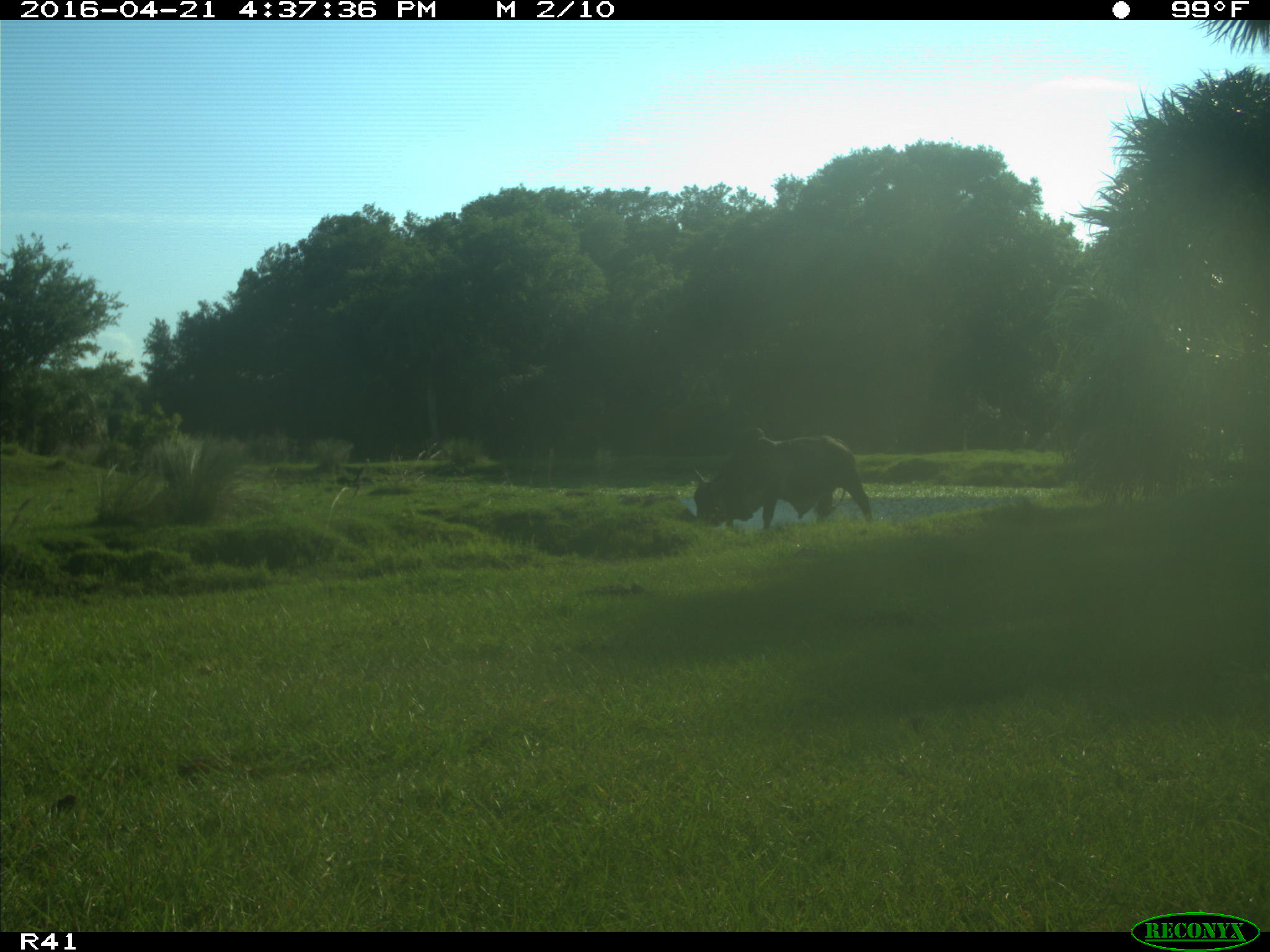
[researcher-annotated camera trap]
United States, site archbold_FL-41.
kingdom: Animalia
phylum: Chordata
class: Mammalia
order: Artiodactyla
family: Bovidae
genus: Bos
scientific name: Bos taurus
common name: domestic cow